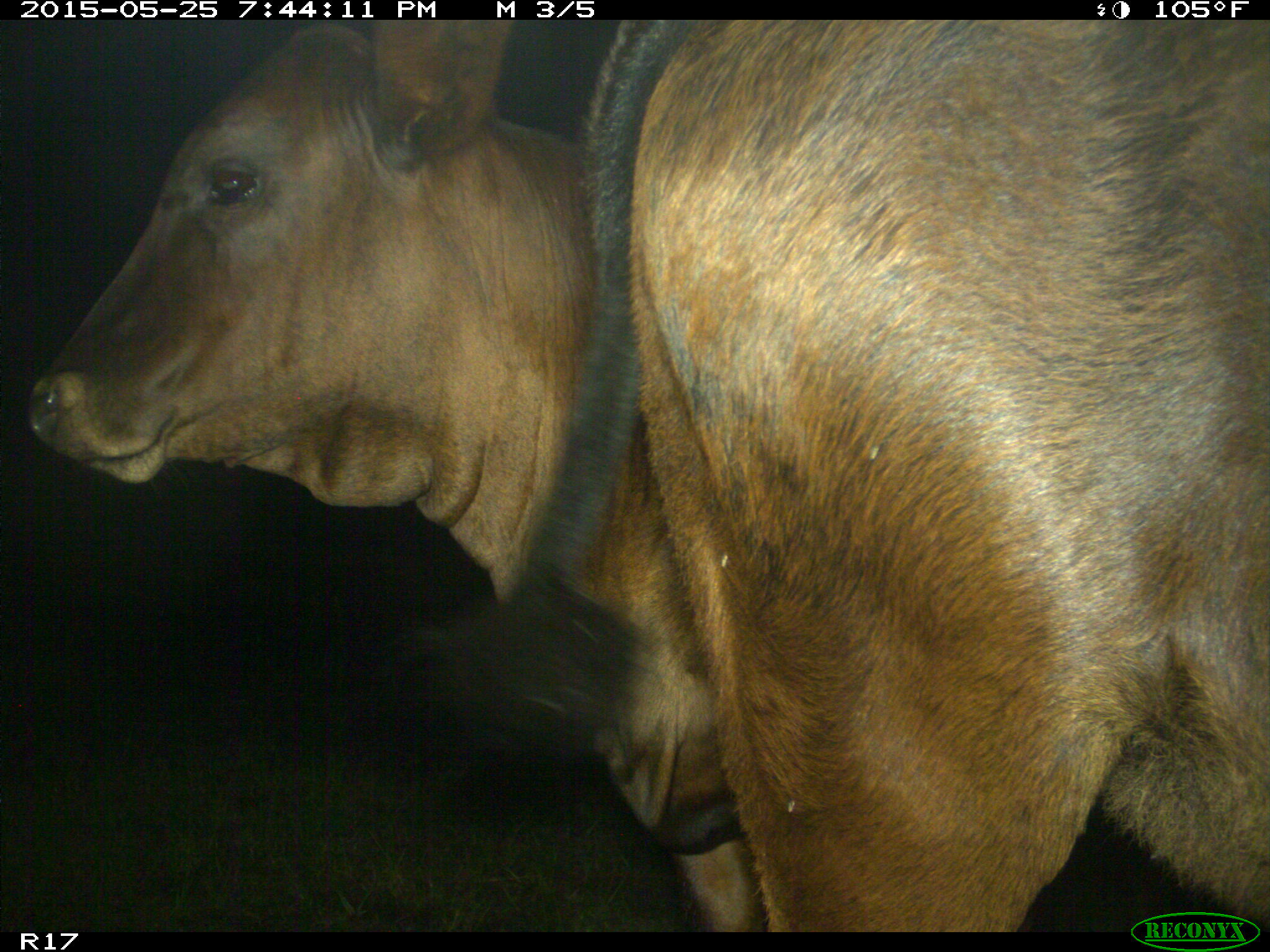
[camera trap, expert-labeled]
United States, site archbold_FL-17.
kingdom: Animalia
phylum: Chordata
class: Mammalia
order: Artiodactyla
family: Bovidae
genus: Bos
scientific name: Bos taurus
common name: domestic cow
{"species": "Bos taurus (domestic cow)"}